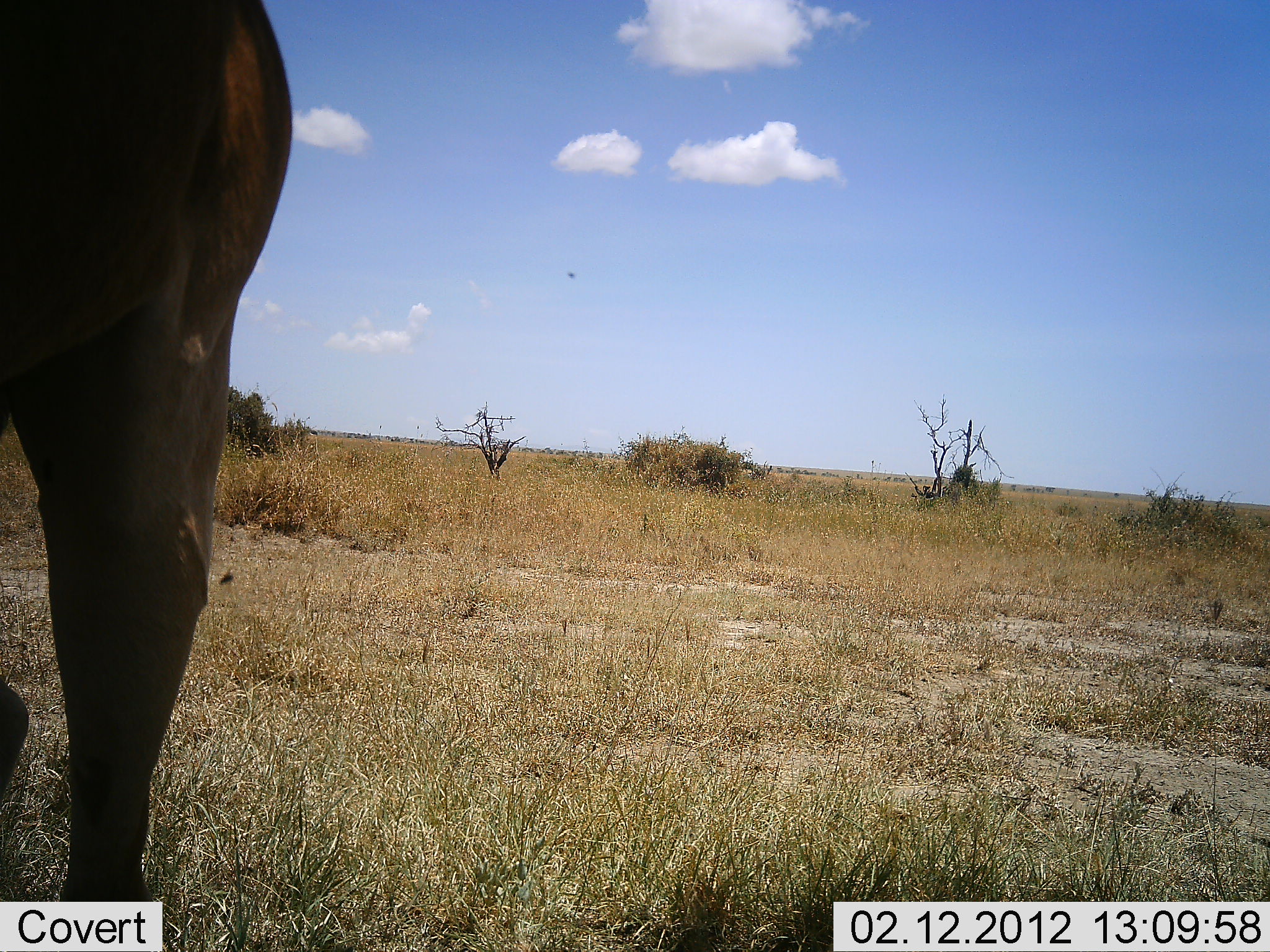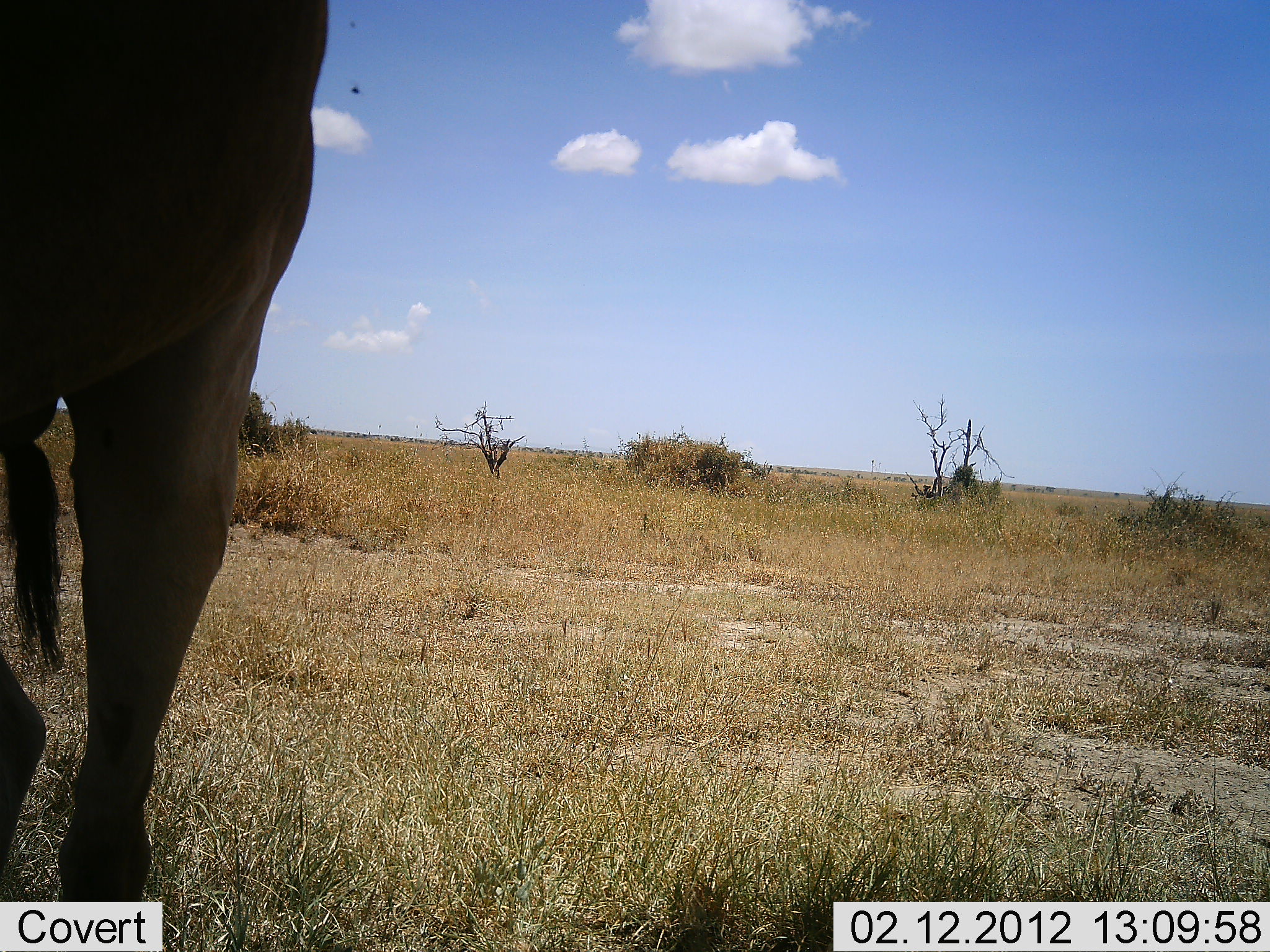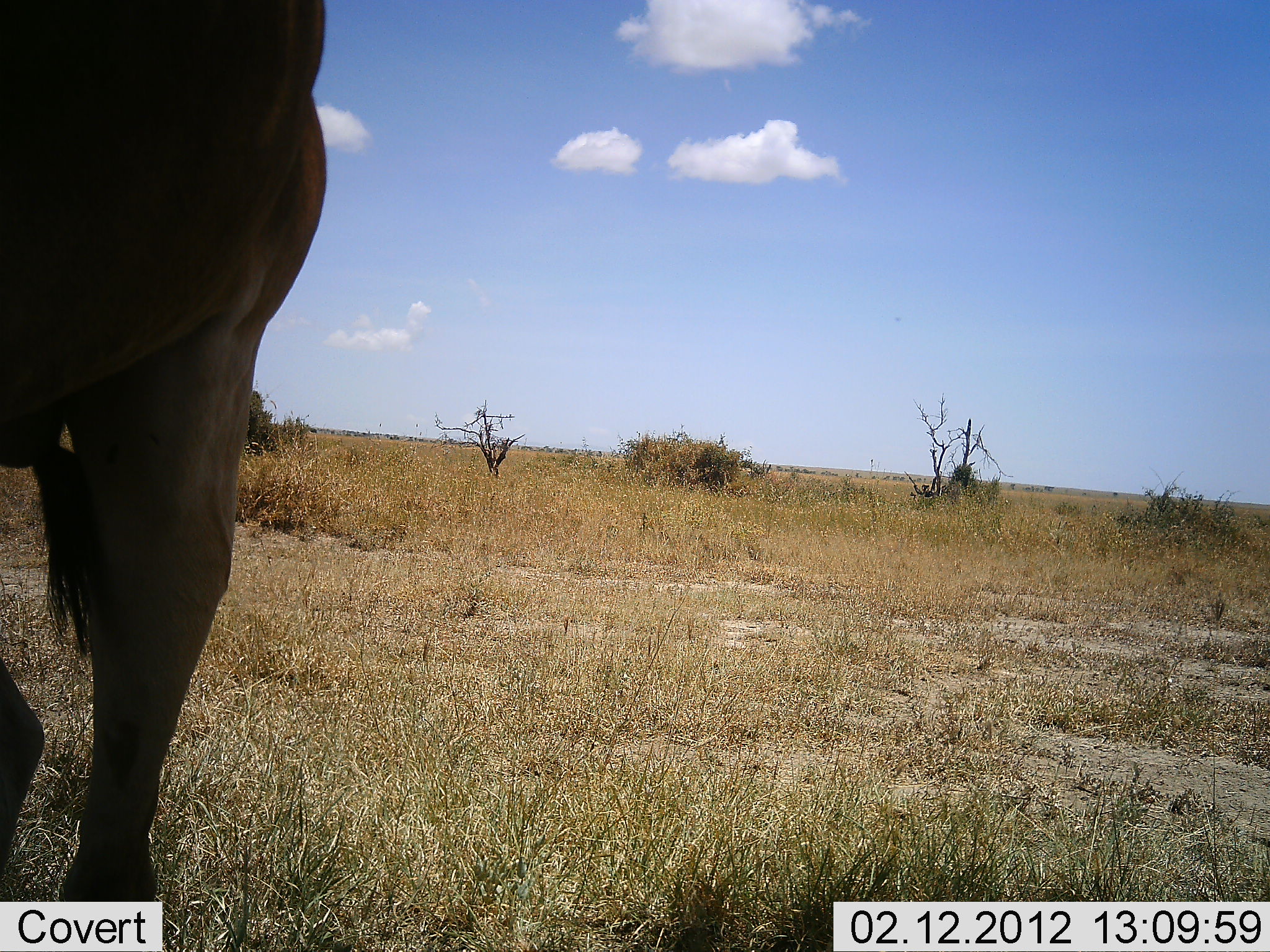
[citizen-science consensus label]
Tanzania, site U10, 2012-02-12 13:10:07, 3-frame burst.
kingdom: Animalia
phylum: Chordata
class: Mammalia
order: Artiodactyla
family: Bovidae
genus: Alcelaphus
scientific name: Alcelaphus buselaphus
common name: hartebeest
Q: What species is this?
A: Hartebeest (Alcelaphus buselaphus).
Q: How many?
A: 1.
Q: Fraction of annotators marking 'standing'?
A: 100%.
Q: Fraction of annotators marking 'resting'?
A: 0%.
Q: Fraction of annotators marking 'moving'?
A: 0%.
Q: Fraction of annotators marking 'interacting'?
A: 0%.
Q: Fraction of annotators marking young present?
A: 0%.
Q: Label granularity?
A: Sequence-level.